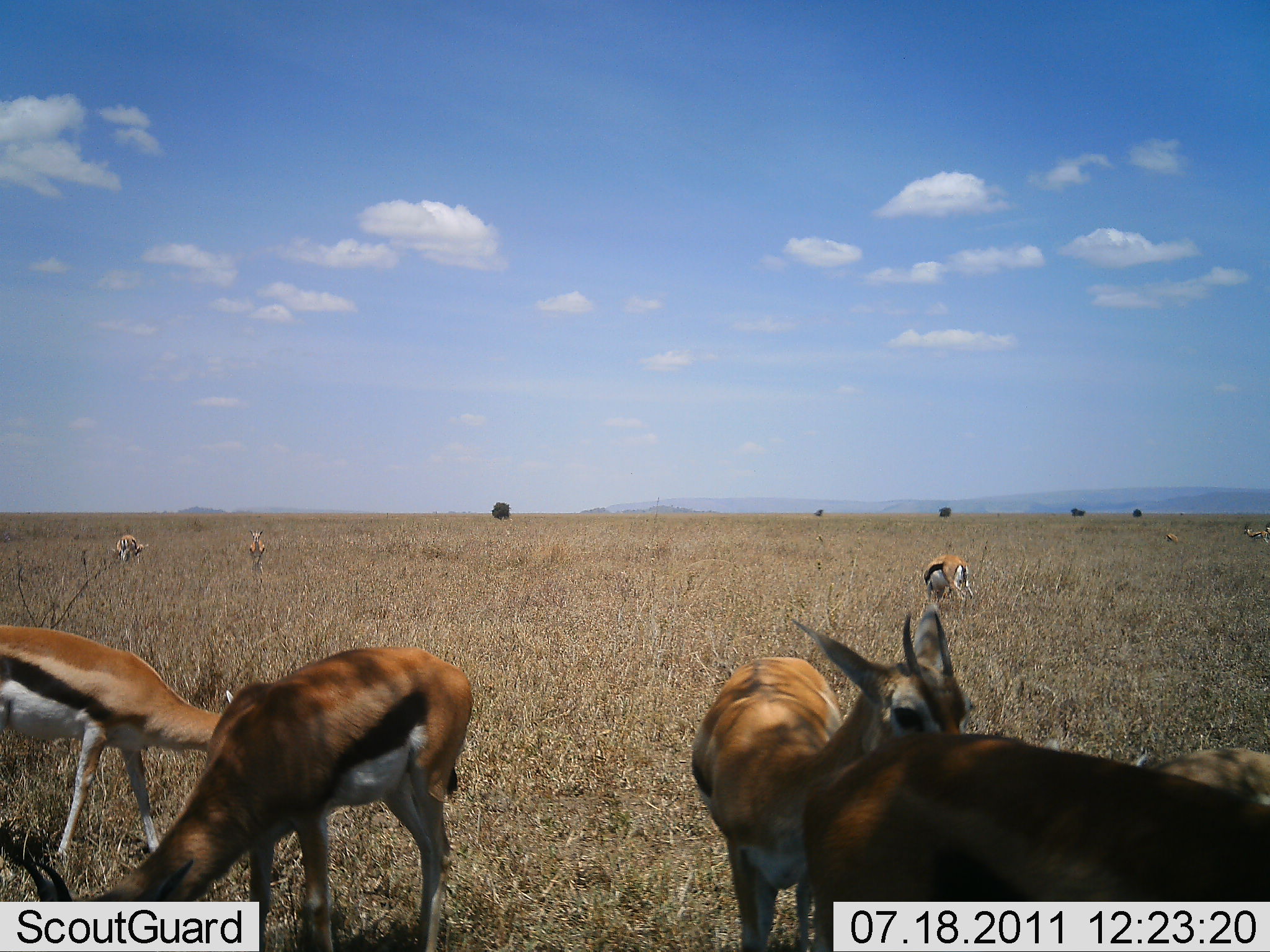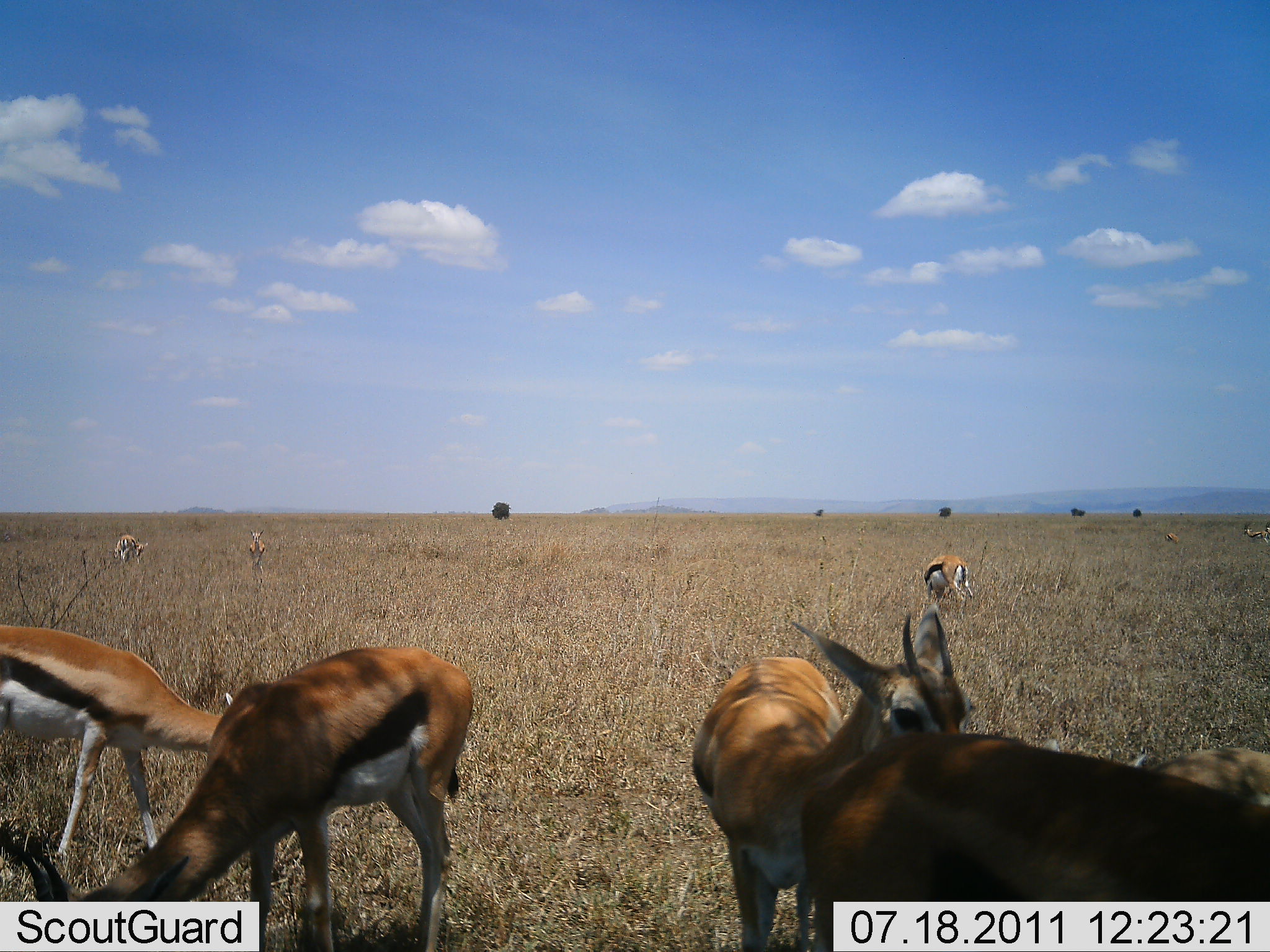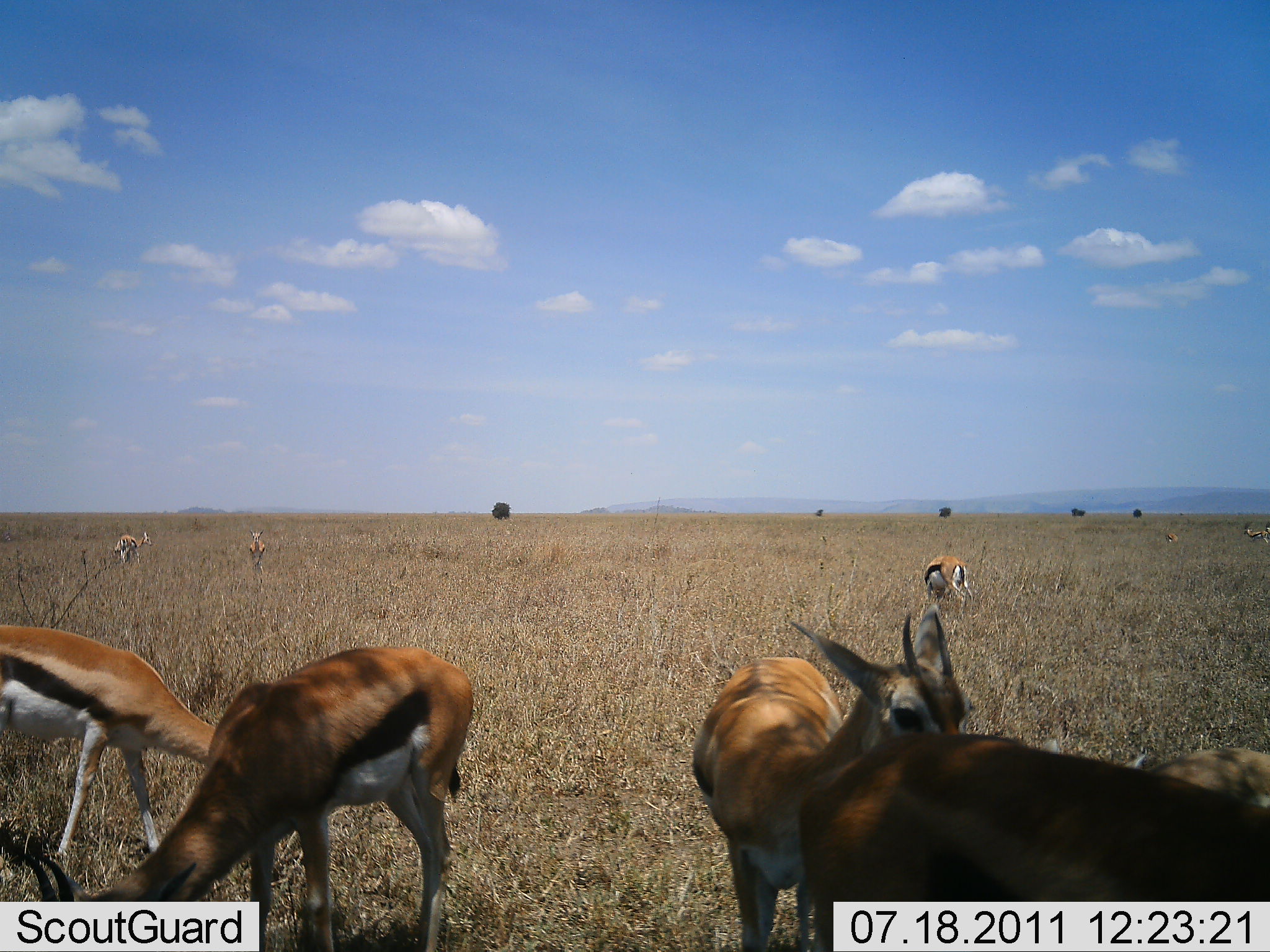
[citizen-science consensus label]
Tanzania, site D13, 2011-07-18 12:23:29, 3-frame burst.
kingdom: Animalia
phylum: Chordata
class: Mammalia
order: Artiodactyla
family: Bovidae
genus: Eudorcas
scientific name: Eudorcas thomsonii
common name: thomson's gazelle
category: gazellethomsons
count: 9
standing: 70%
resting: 0%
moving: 0%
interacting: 0%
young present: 20%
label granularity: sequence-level